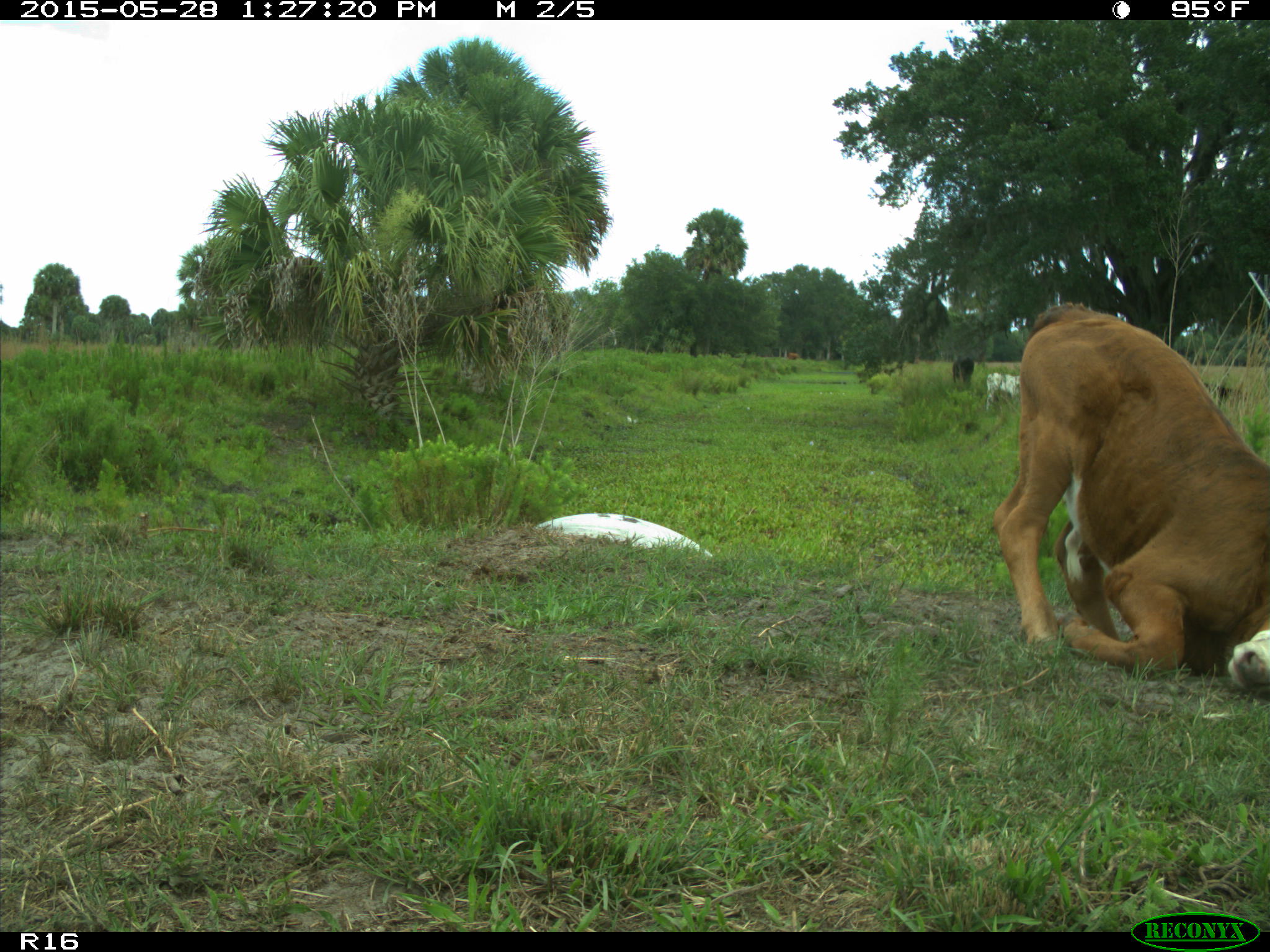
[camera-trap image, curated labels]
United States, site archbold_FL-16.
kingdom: Animalia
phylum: Chordata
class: Mammalia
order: Artiodactyla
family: Bovidae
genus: Bos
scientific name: Bos taurus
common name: domestic cow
Bos taurus (domestic cow).